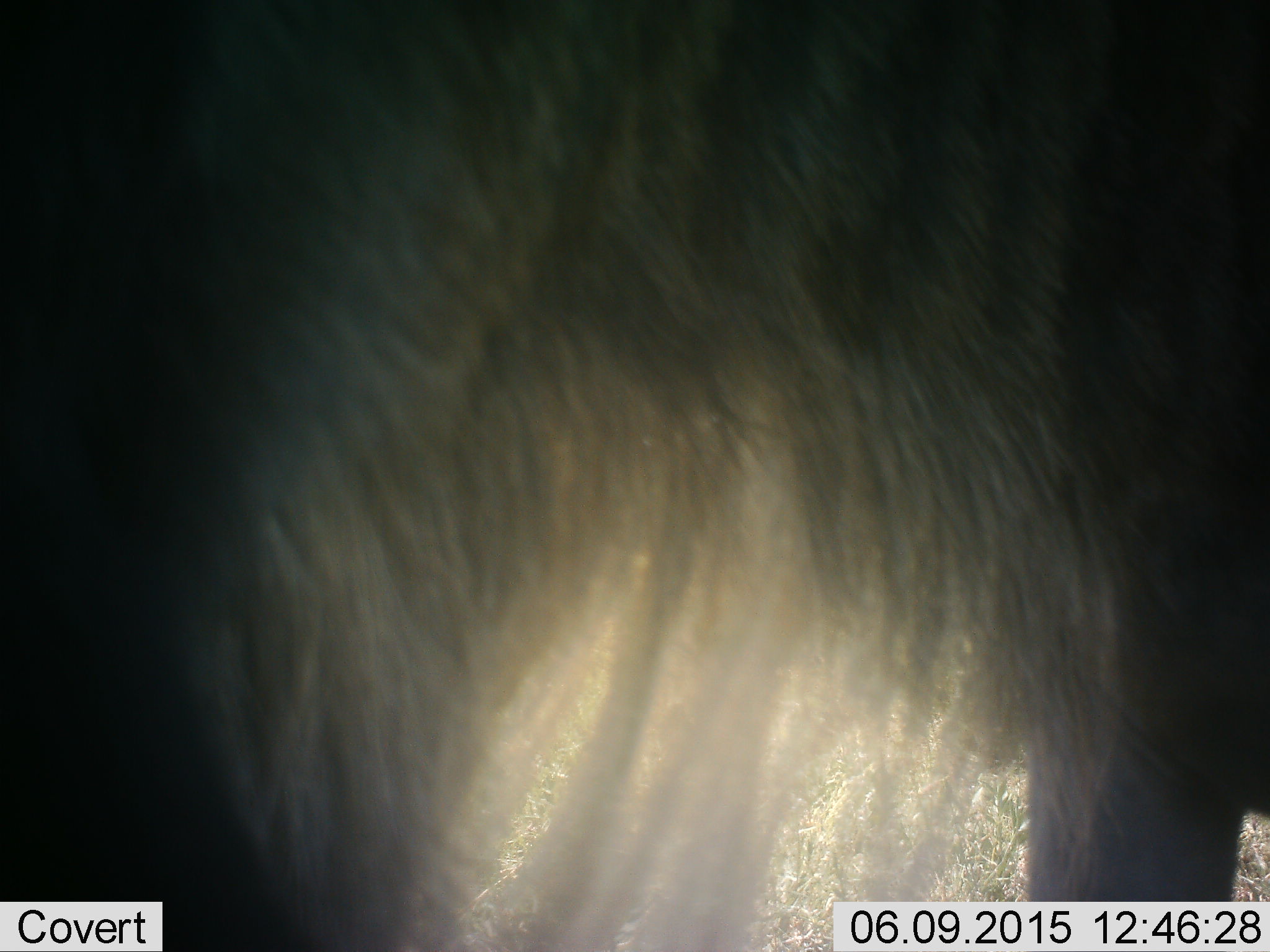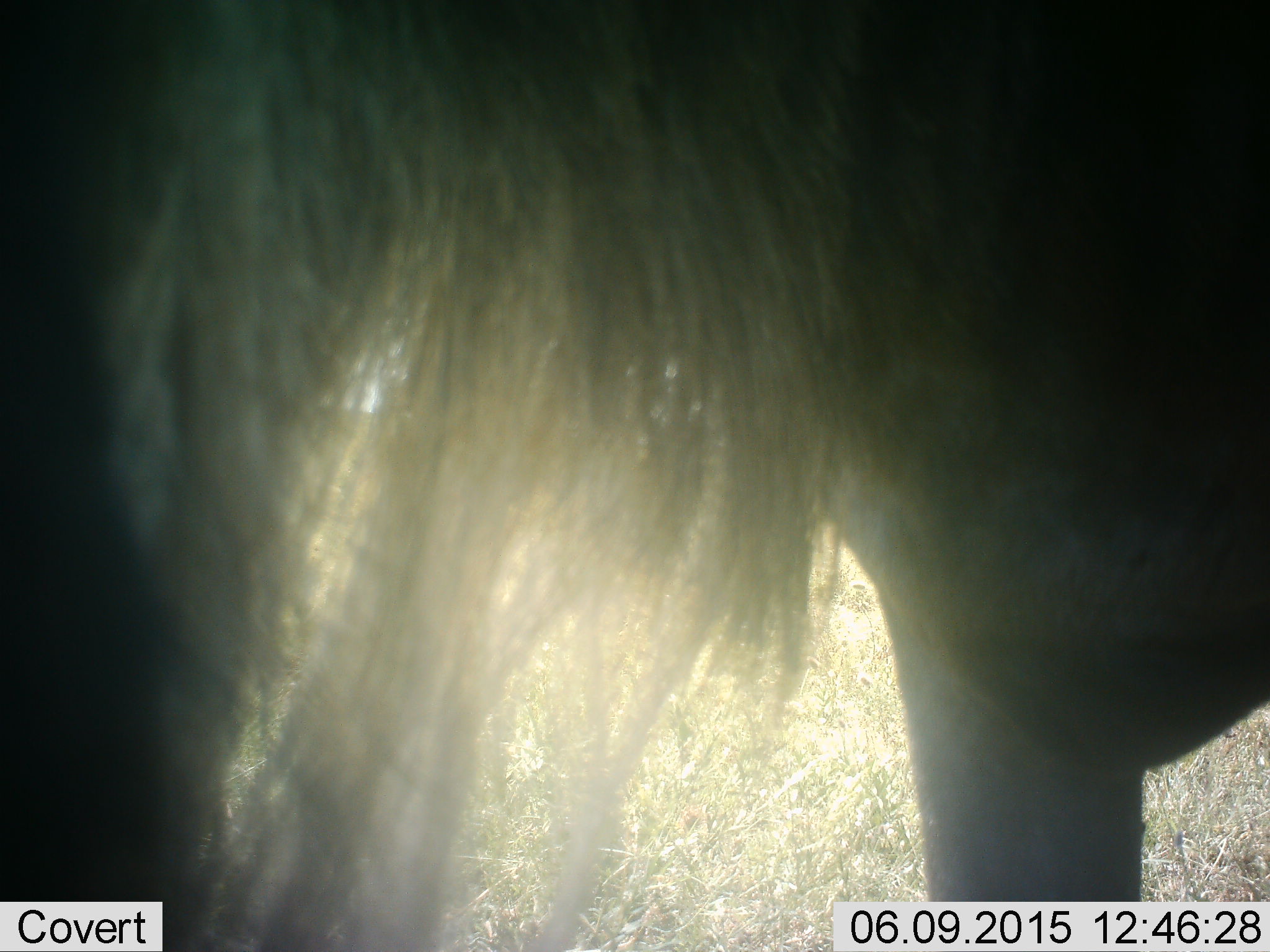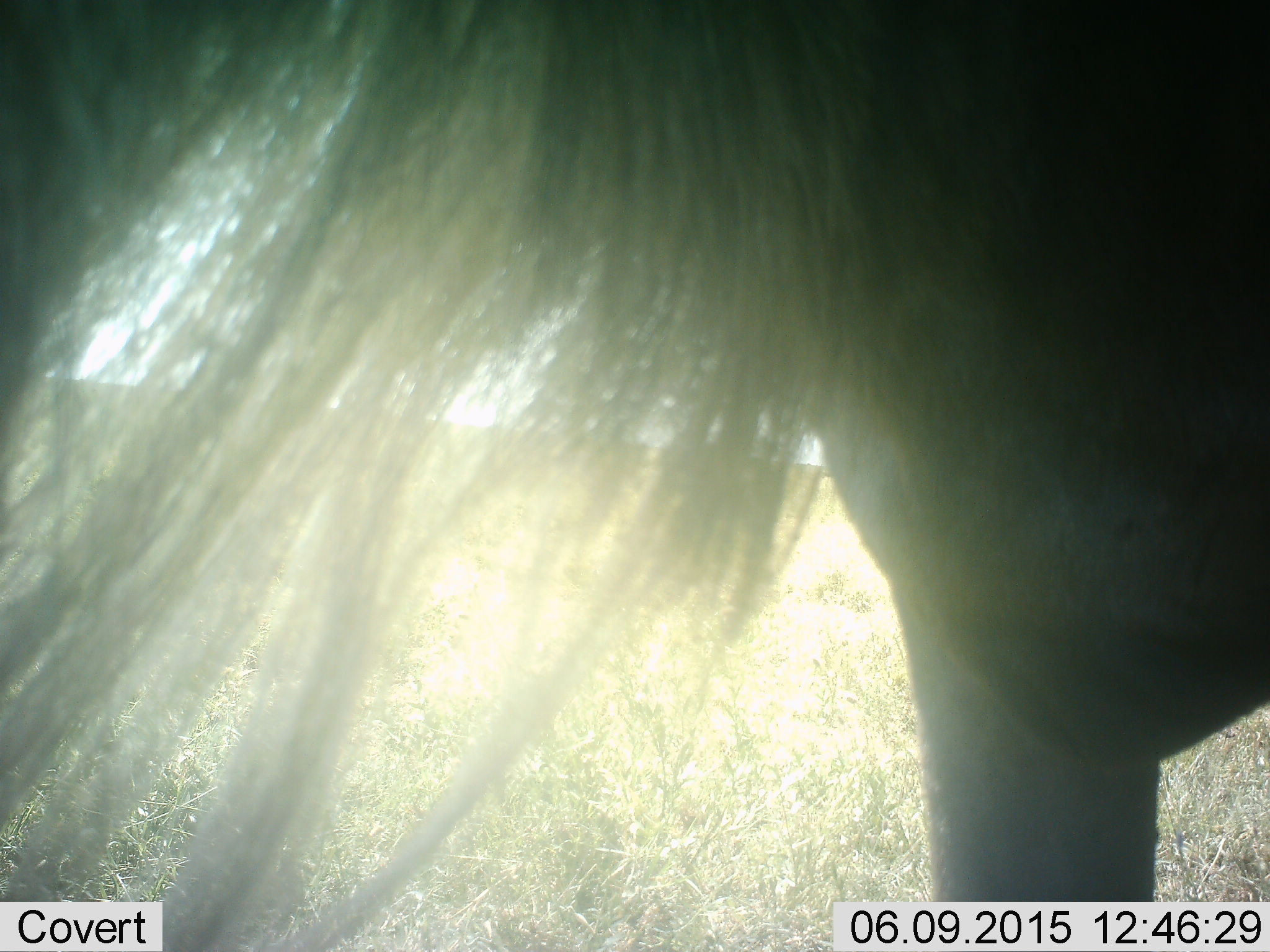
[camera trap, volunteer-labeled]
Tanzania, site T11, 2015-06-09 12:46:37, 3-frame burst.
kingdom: Animalia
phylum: Chordata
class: Mammalia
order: Artiodactyla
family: Bovidae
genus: Connochaetes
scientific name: Connochaetes taurinus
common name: blue wildebeest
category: wildebeest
Wildebeest (blue wildebeest) (Connochaetes taurinus), count 1. Behavior (volunteer vote fractions): standing 100%, resting 0%, moving 10%, interacting 0%. Young present (vote fraction): 0%. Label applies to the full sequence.